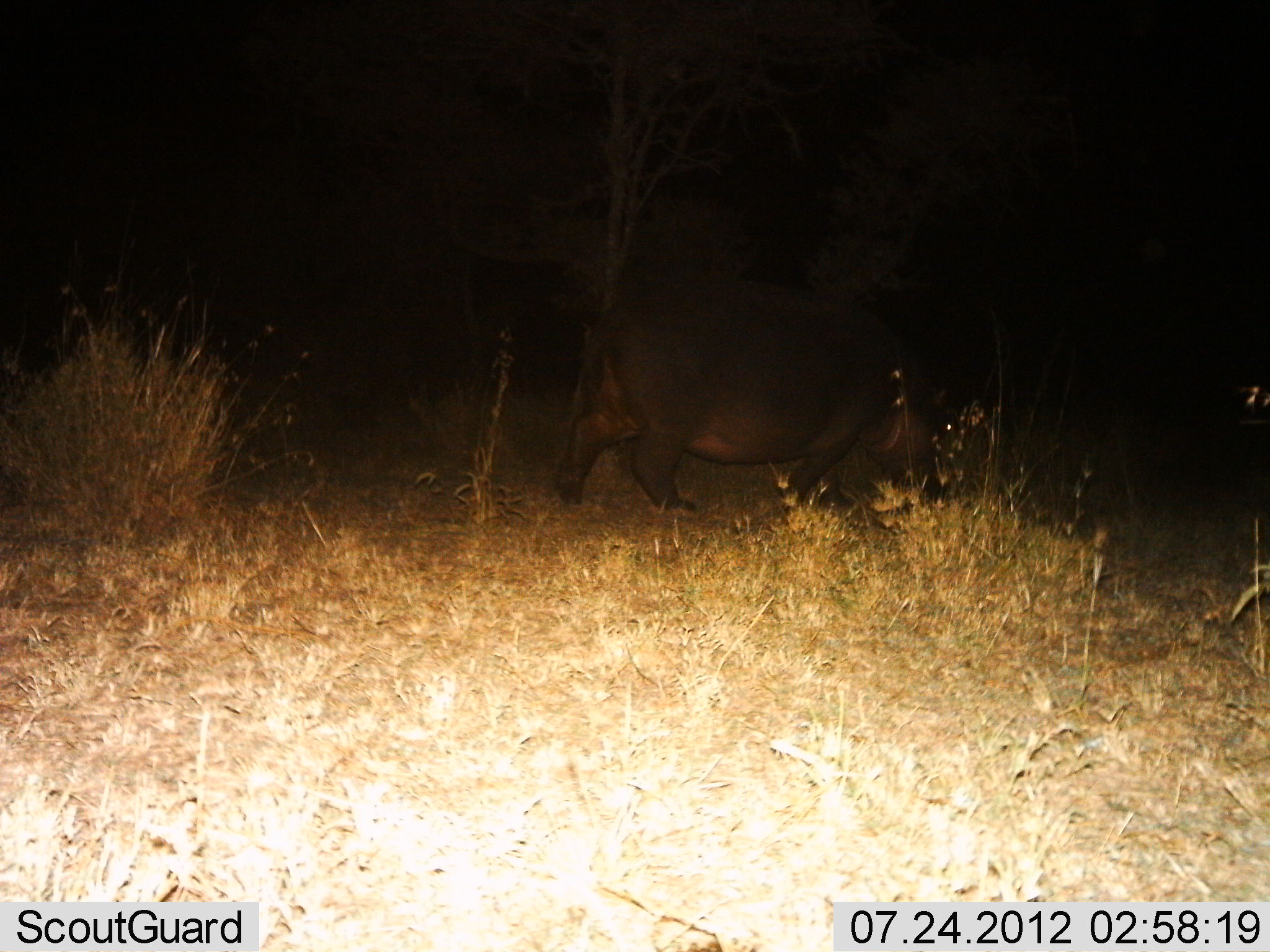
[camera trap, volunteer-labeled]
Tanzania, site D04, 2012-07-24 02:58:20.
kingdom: Animalia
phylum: Chordata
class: Mammalia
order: Artiodactyla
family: Hippopotamidae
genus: Hippopotamus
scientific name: Hippopotamus amphibius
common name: hippopotamus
Hippopotamus (Hippopotamus amphibius), count 1. Behavior (volunteer vote fractions): standing 0%, resting 0%, moving 90%, interacting 0%. Young present (vote fraction): 0%. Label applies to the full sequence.